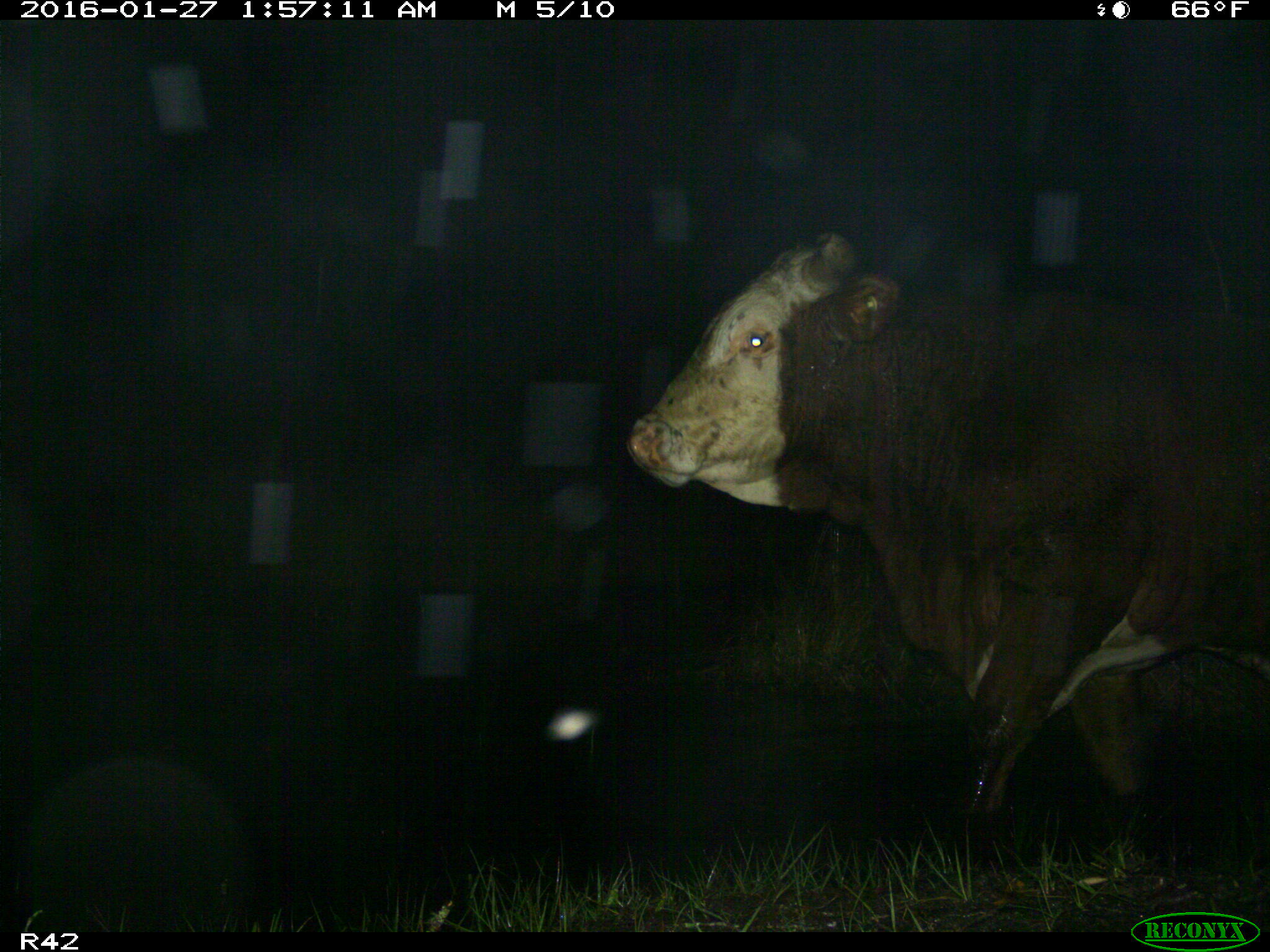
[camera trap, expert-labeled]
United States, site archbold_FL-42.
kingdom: Animalia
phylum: Chordata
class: Mammalia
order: Artiodactyla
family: Bovidae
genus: Bos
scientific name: Bos taurus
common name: domestic cow